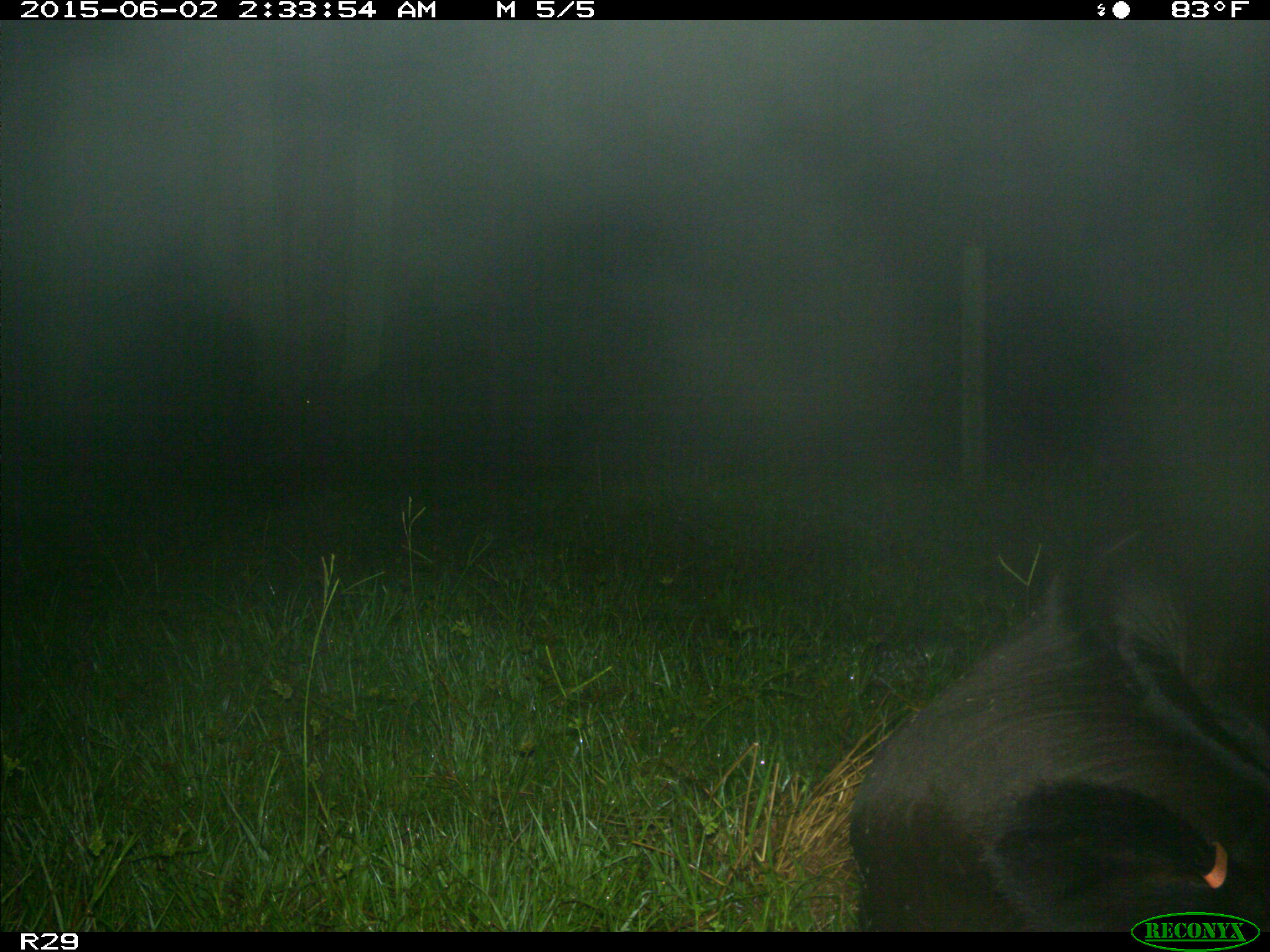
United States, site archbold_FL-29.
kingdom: Animalia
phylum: Chordata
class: Mammalia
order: Artiodactyla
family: Bovidae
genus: Bos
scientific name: Bos taurus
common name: domestic cow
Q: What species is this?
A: Bos taurus (domestic cow).